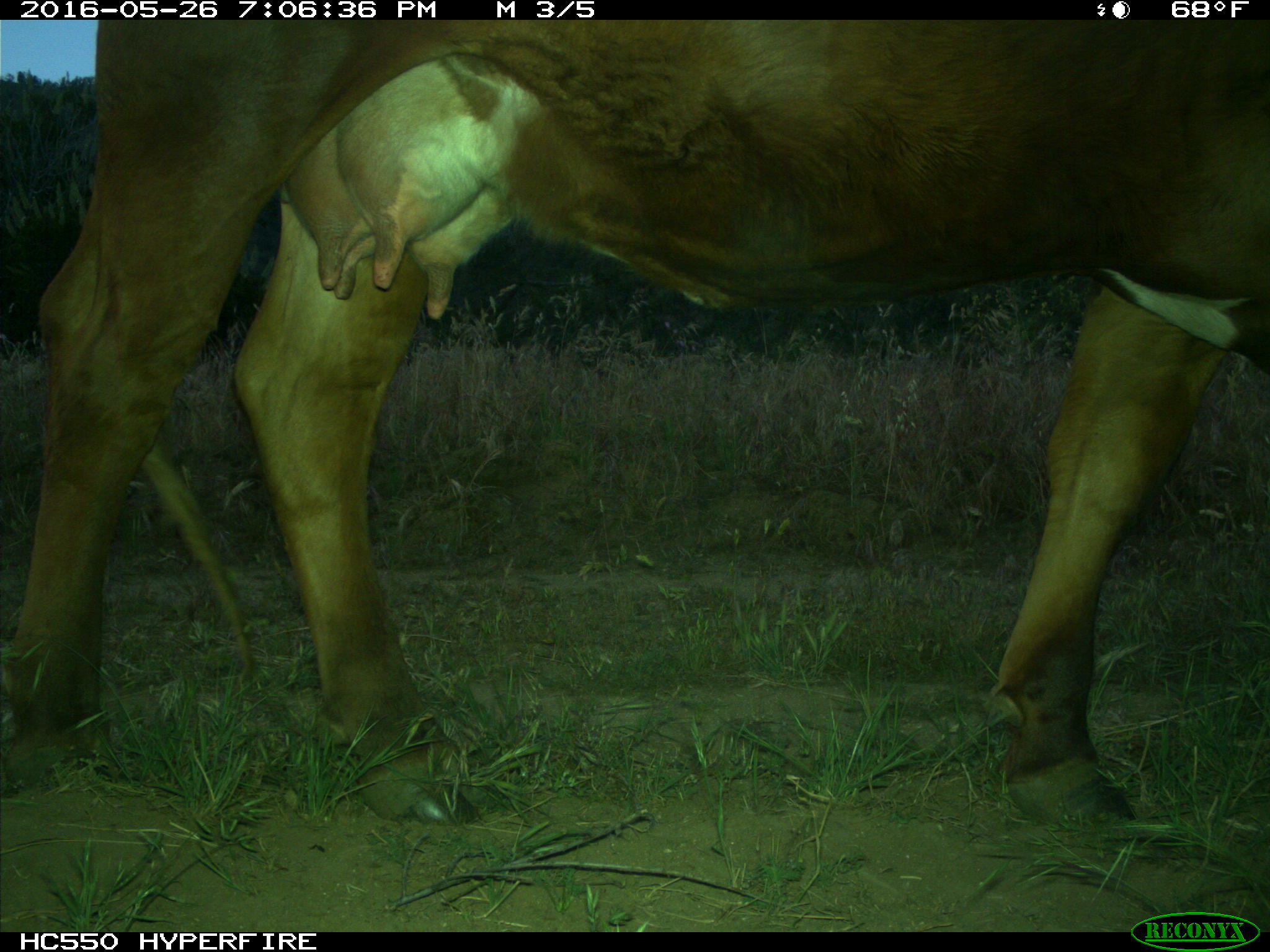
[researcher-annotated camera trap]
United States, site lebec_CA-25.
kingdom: Animalia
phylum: Chordata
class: Mammalia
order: Artiodactyla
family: Bovidae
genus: Bos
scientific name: Bos taurus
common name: domestic cow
Bos taurus (domestic cow).